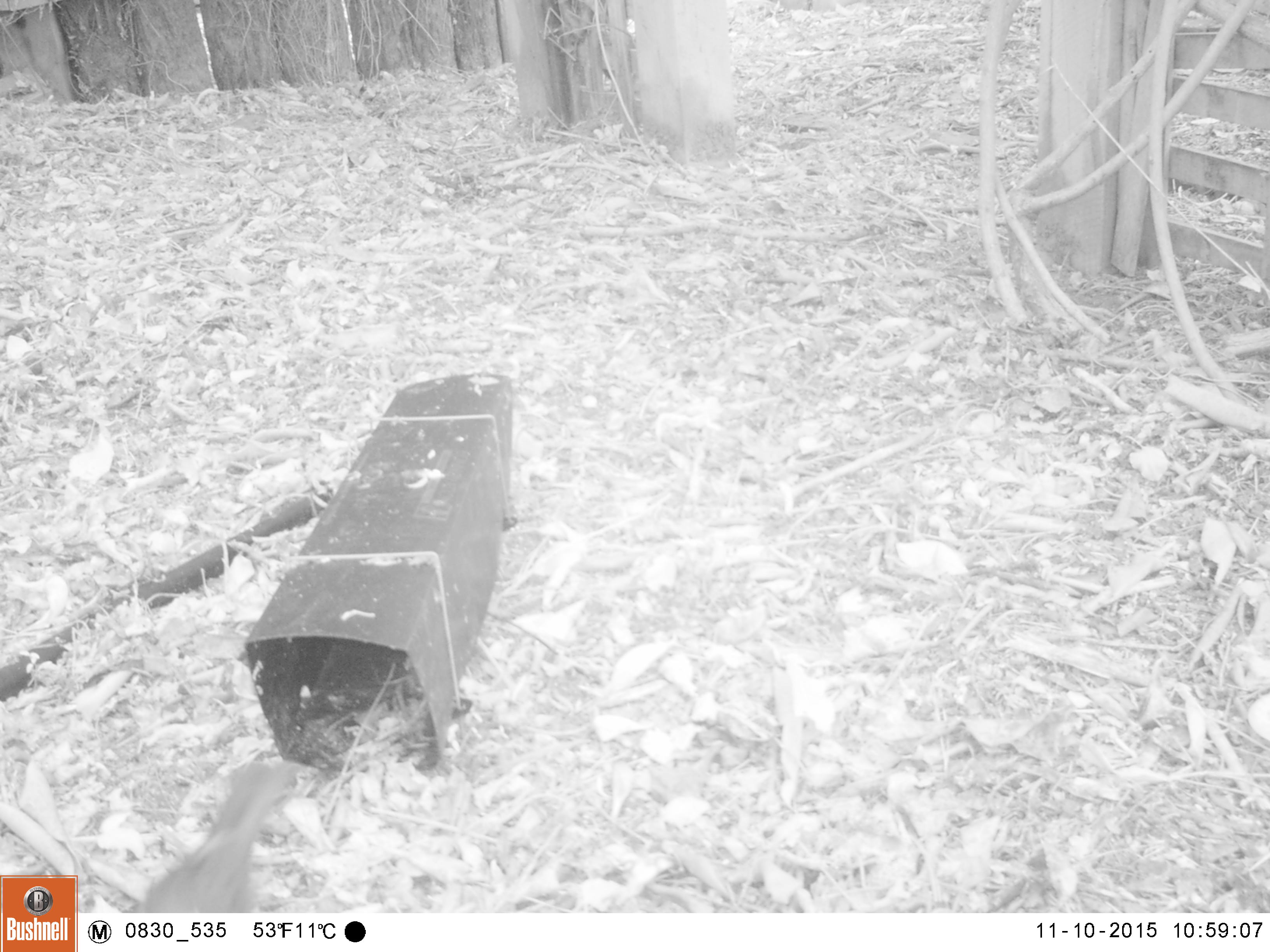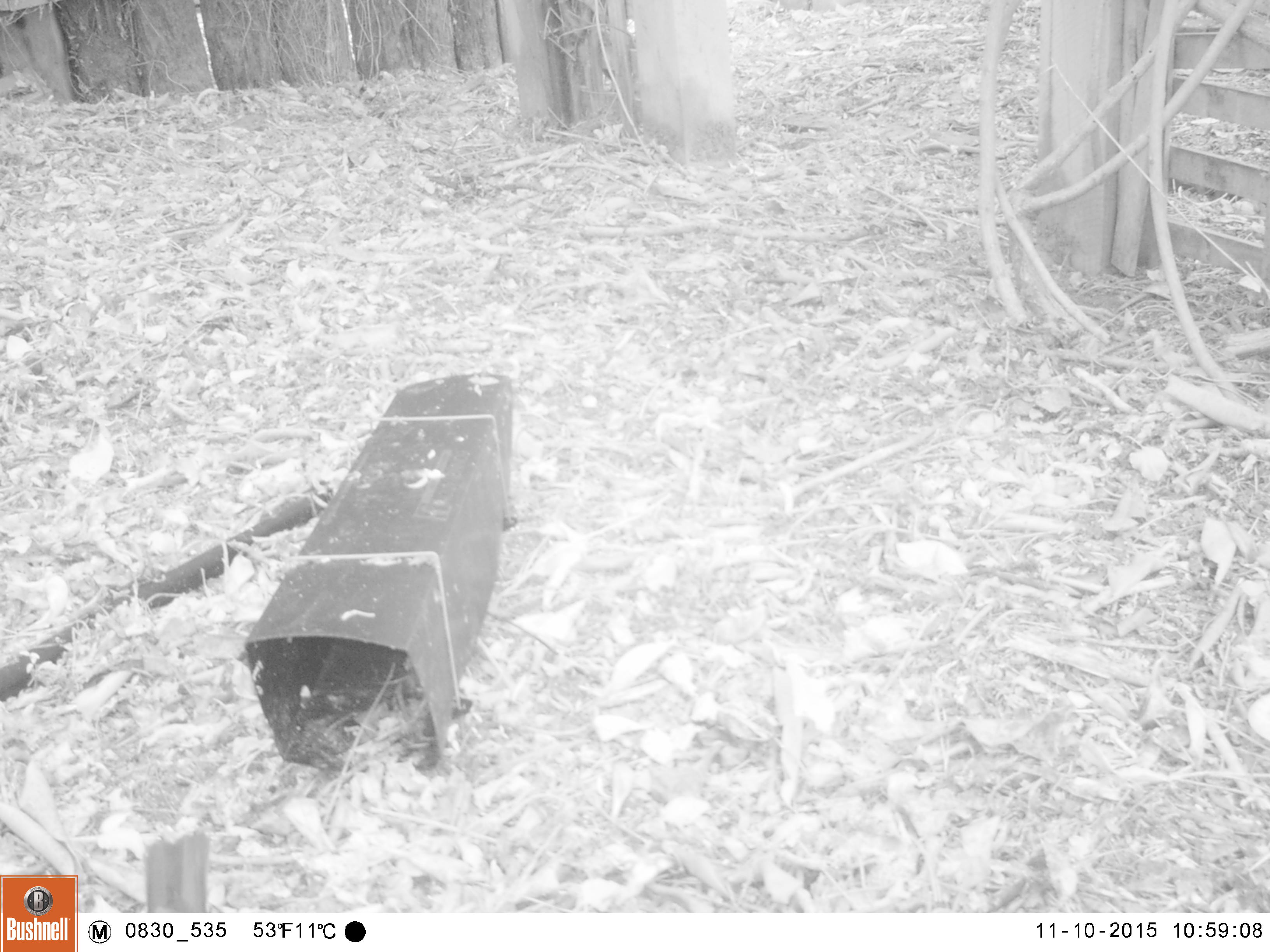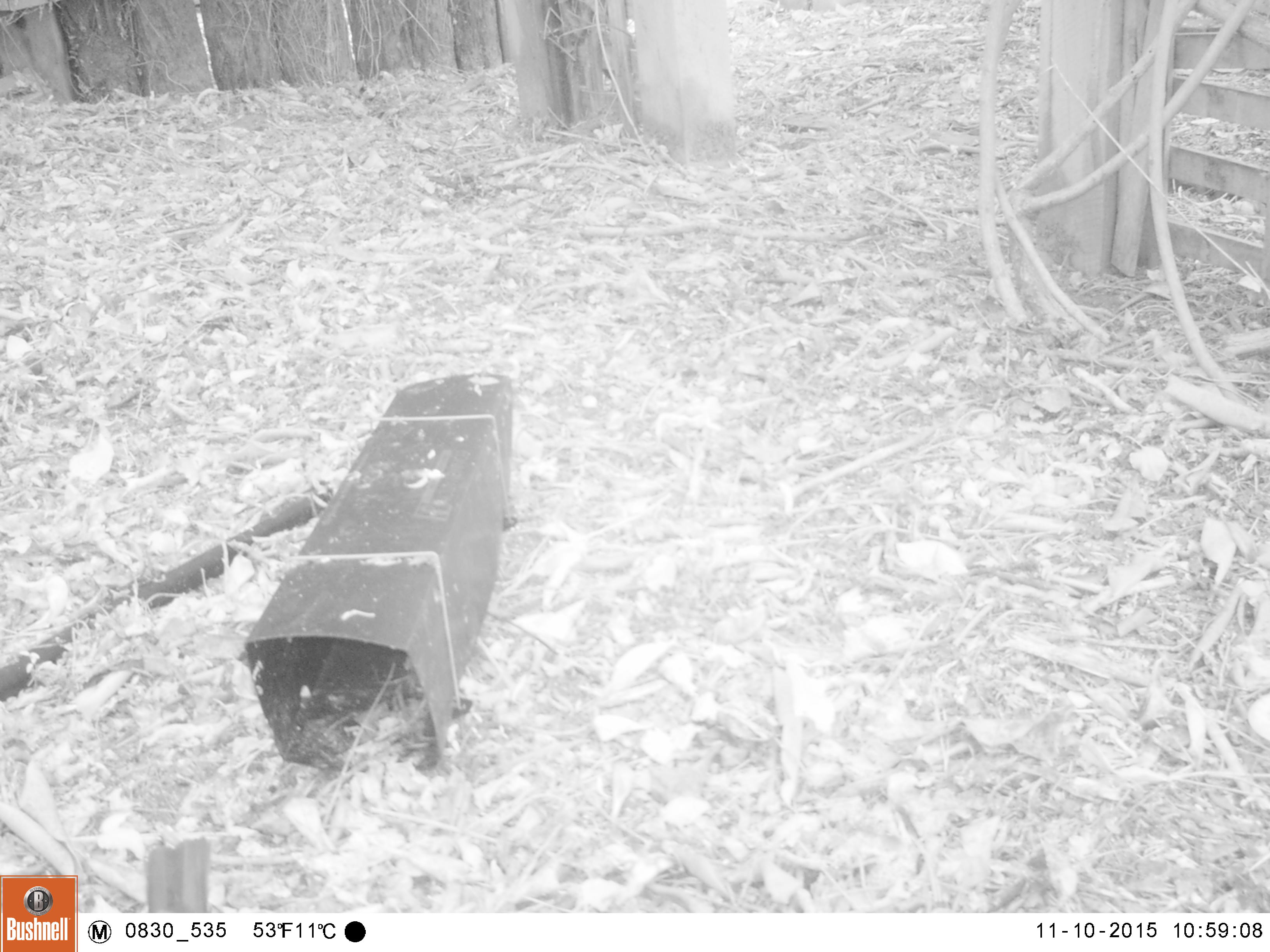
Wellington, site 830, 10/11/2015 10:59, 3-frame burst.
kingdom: Animalia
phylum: Chordata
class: Aves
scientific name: Aves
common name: bird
Bird (Aves).